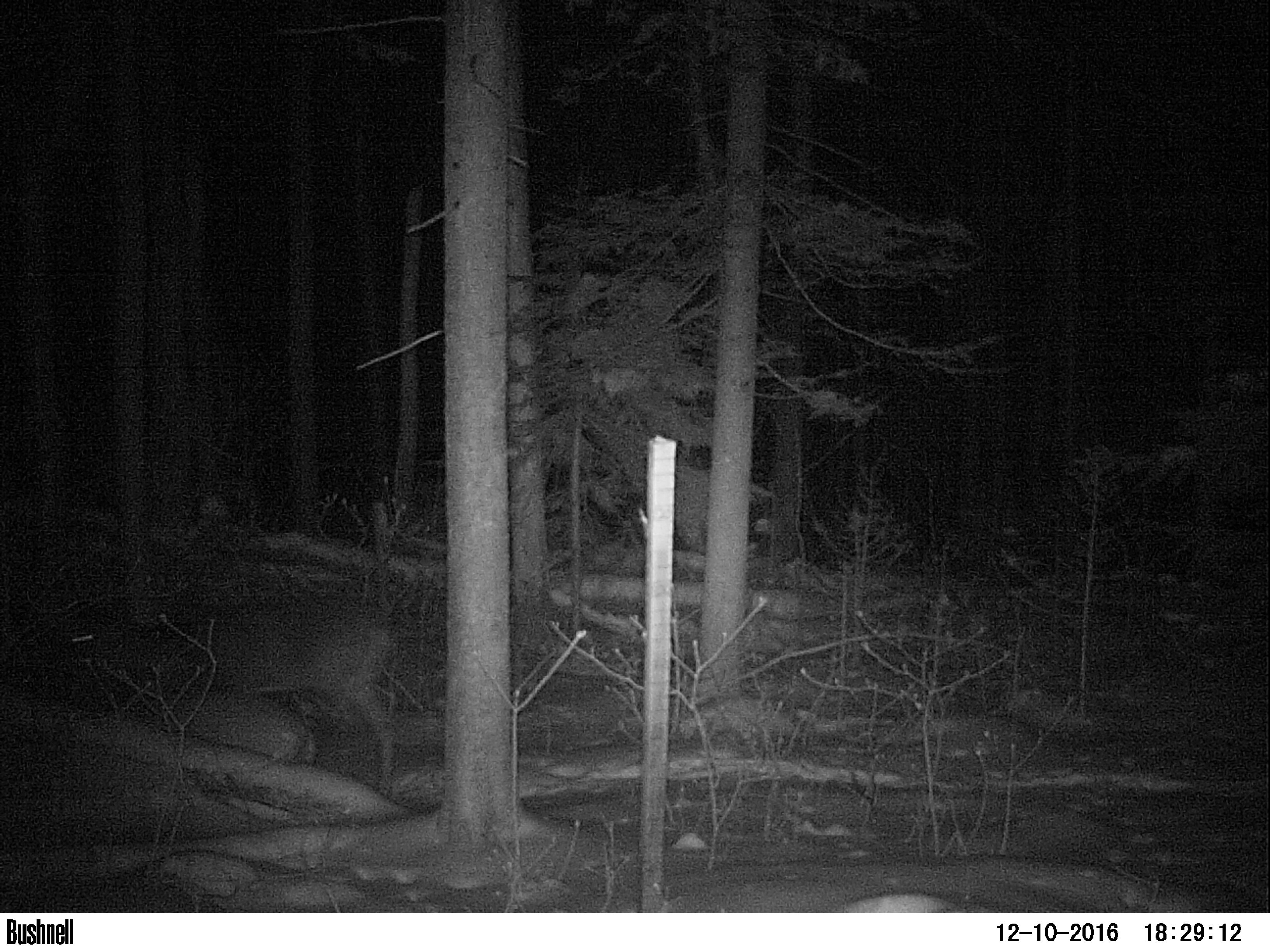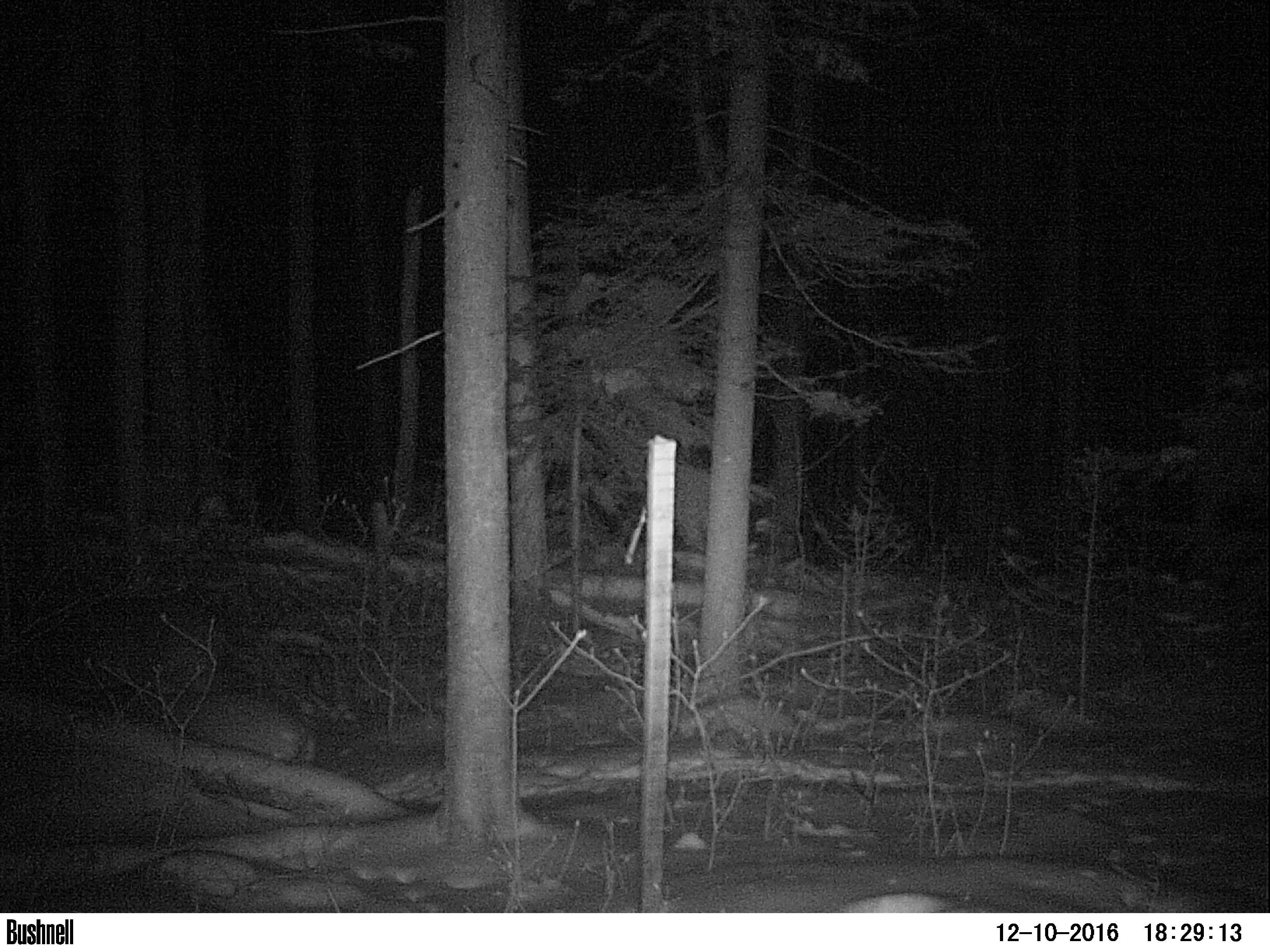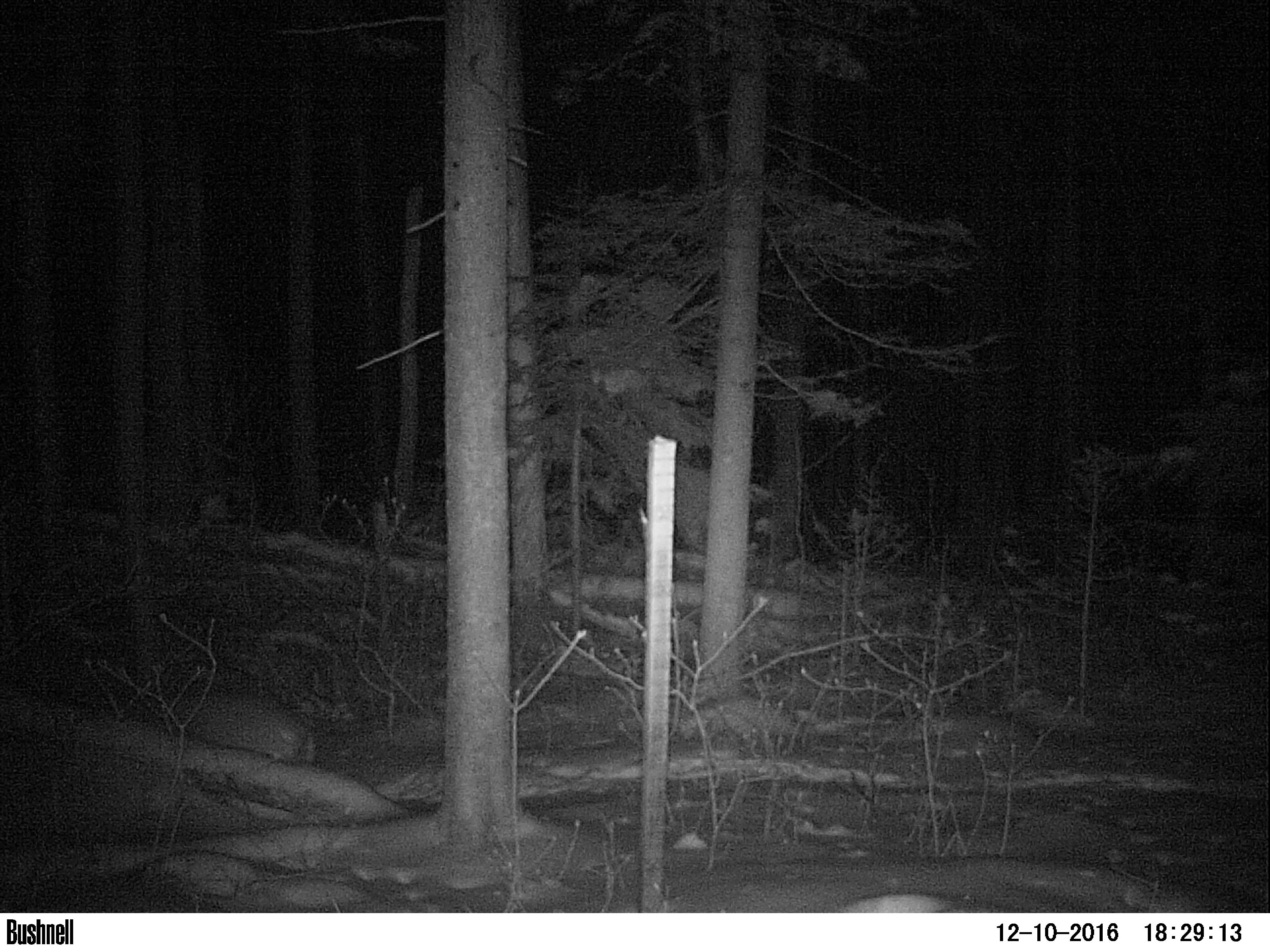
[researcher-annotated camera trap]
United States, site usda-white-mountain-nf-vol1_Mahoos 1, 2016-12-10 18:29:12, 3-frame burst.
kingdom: Animalia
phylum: Chordata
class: Mammalia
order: Artiodactyla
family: Cervidae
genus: Odocoileus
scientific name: Odocoileus virginianus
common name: white-tailed deer